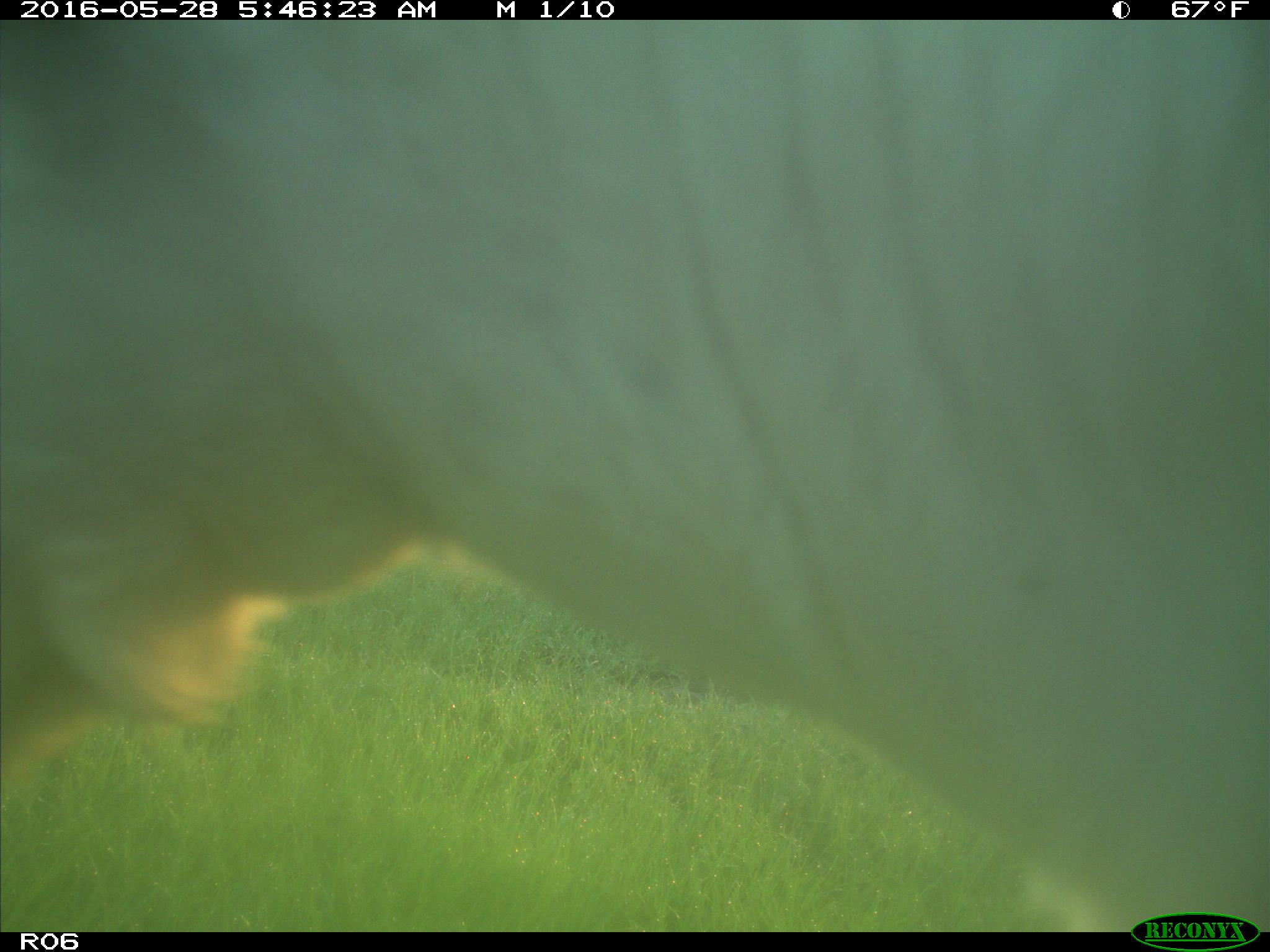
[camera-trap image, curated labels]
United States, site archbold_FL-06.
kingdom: Animalia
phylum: Chordata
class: Mammalia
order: Artiodactyla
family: Bovidae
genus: Bos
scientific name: Bos taurus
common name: domestic cow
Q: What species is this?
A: Bos taurus (domestic cow).